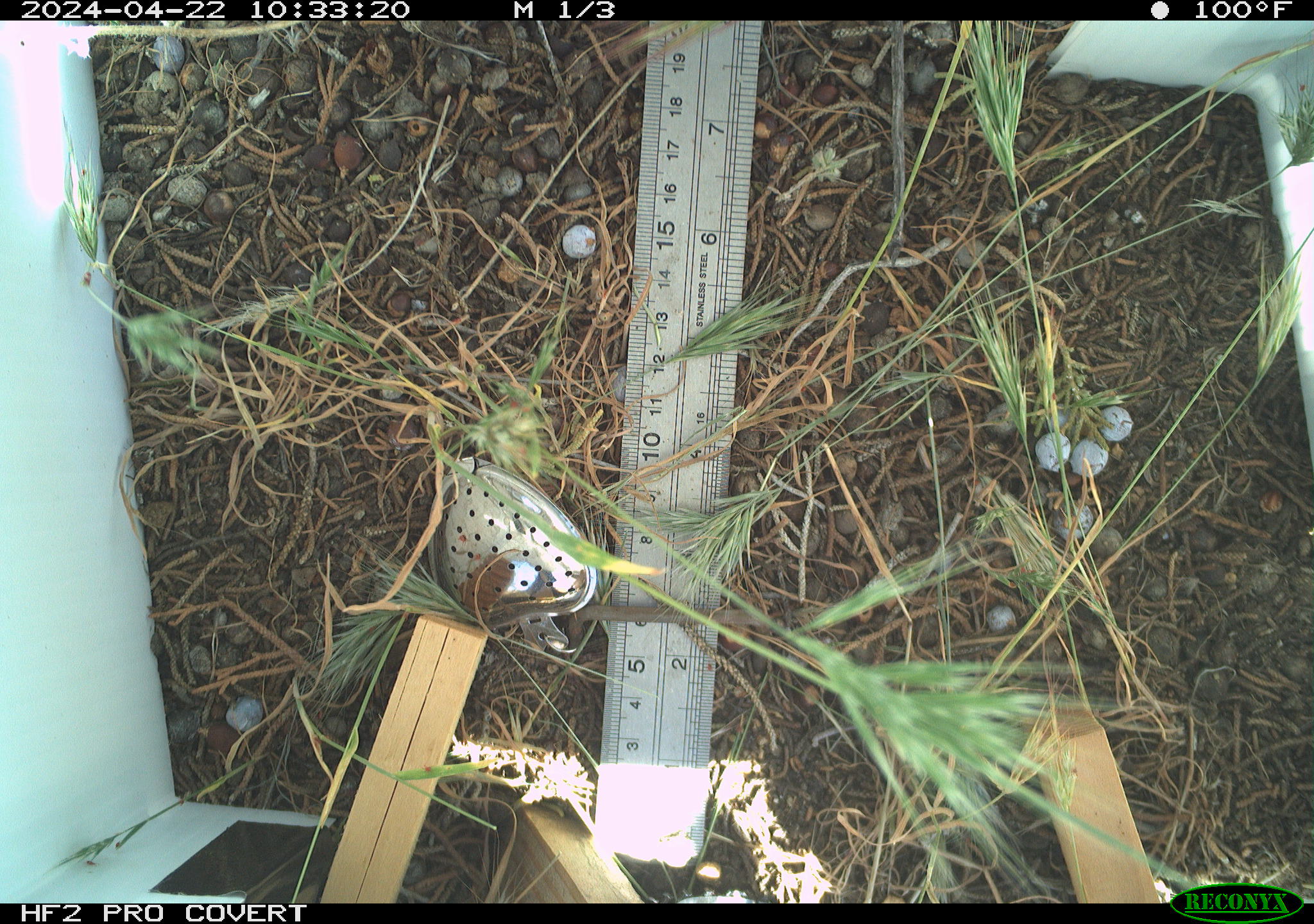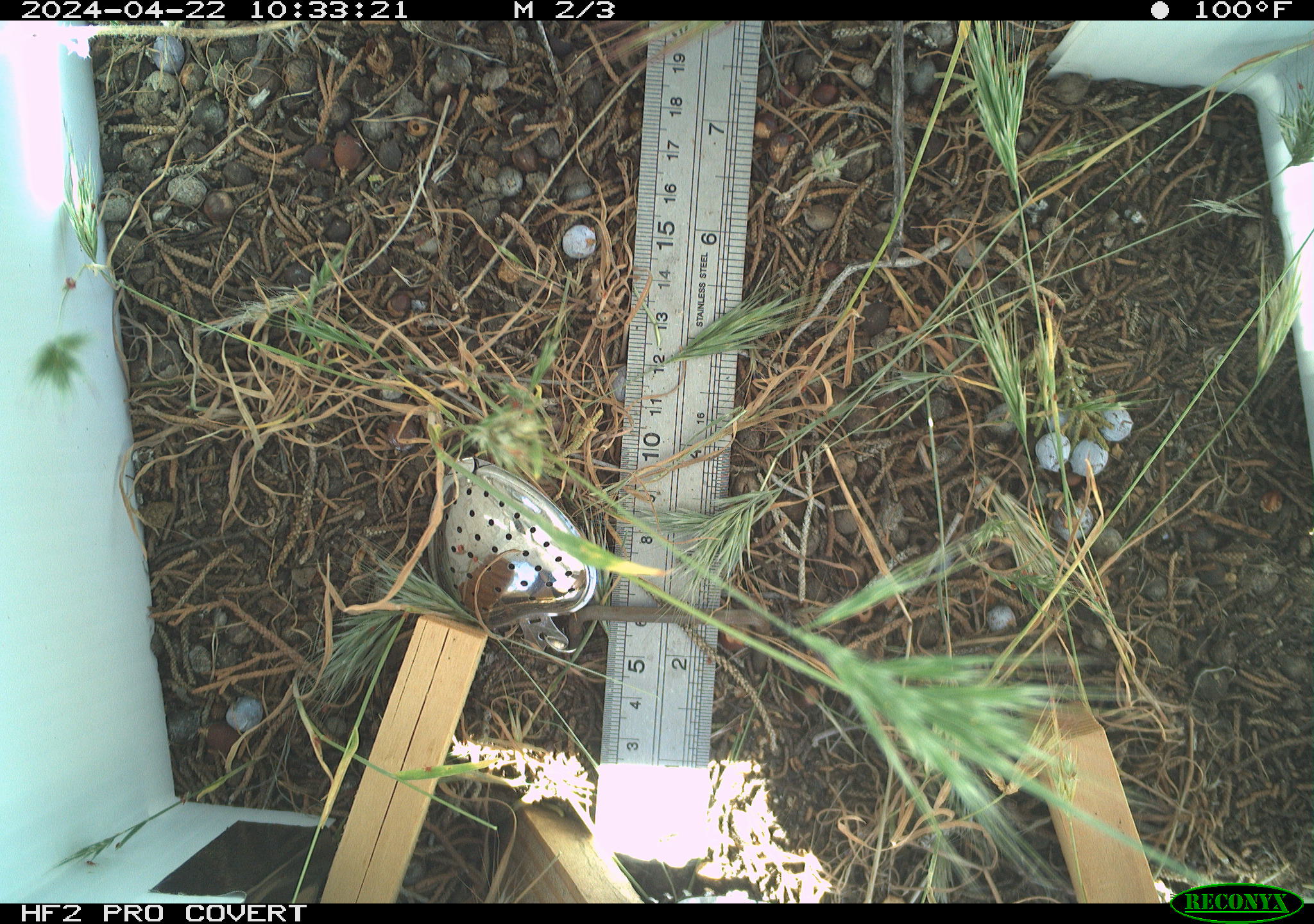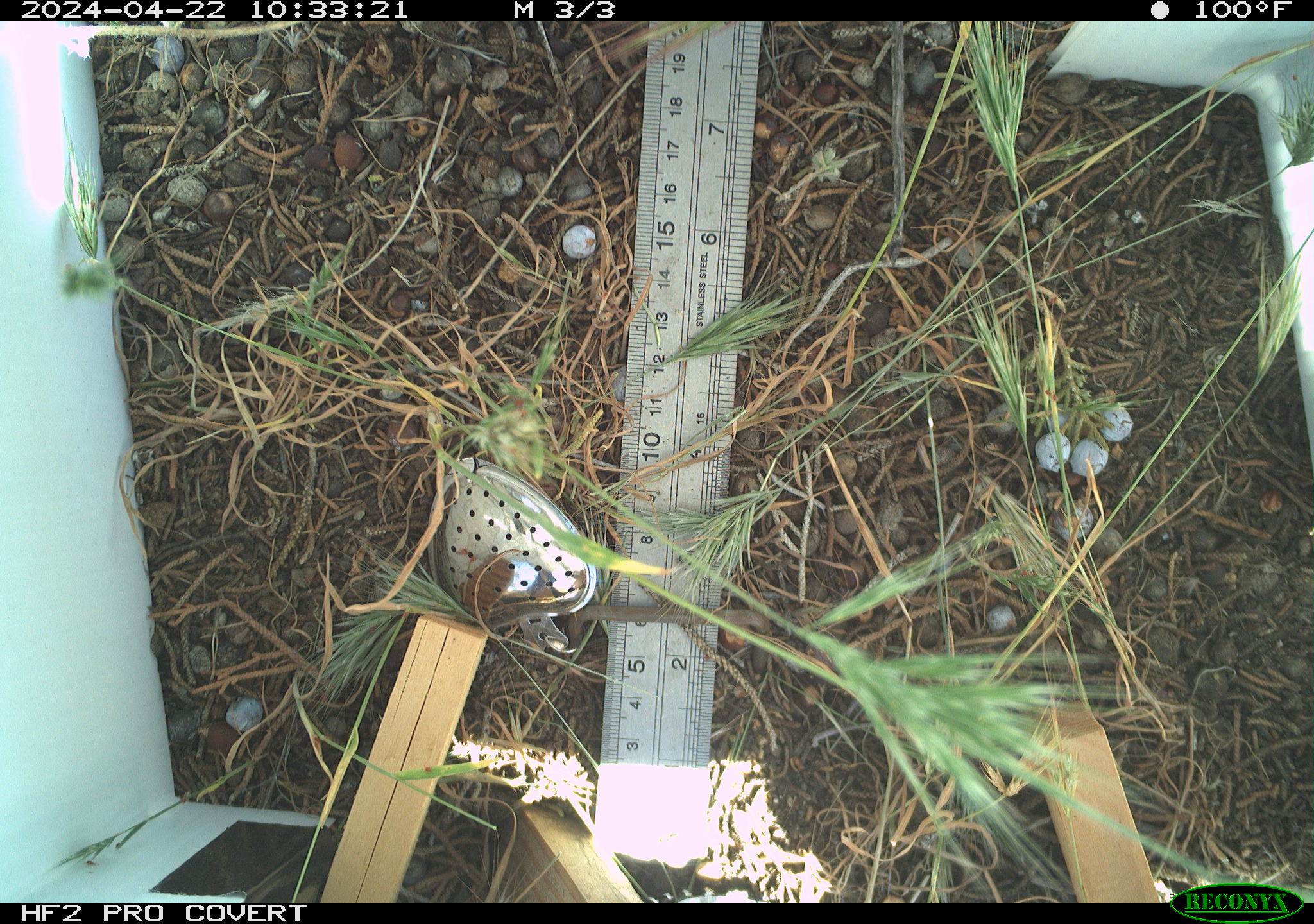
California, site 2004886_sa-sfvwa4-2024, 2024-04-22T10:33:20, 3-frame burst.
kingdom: Animalia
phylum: Arthropoda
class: Insecta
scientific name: Insecta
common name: insect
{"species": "insect (Insecta)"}